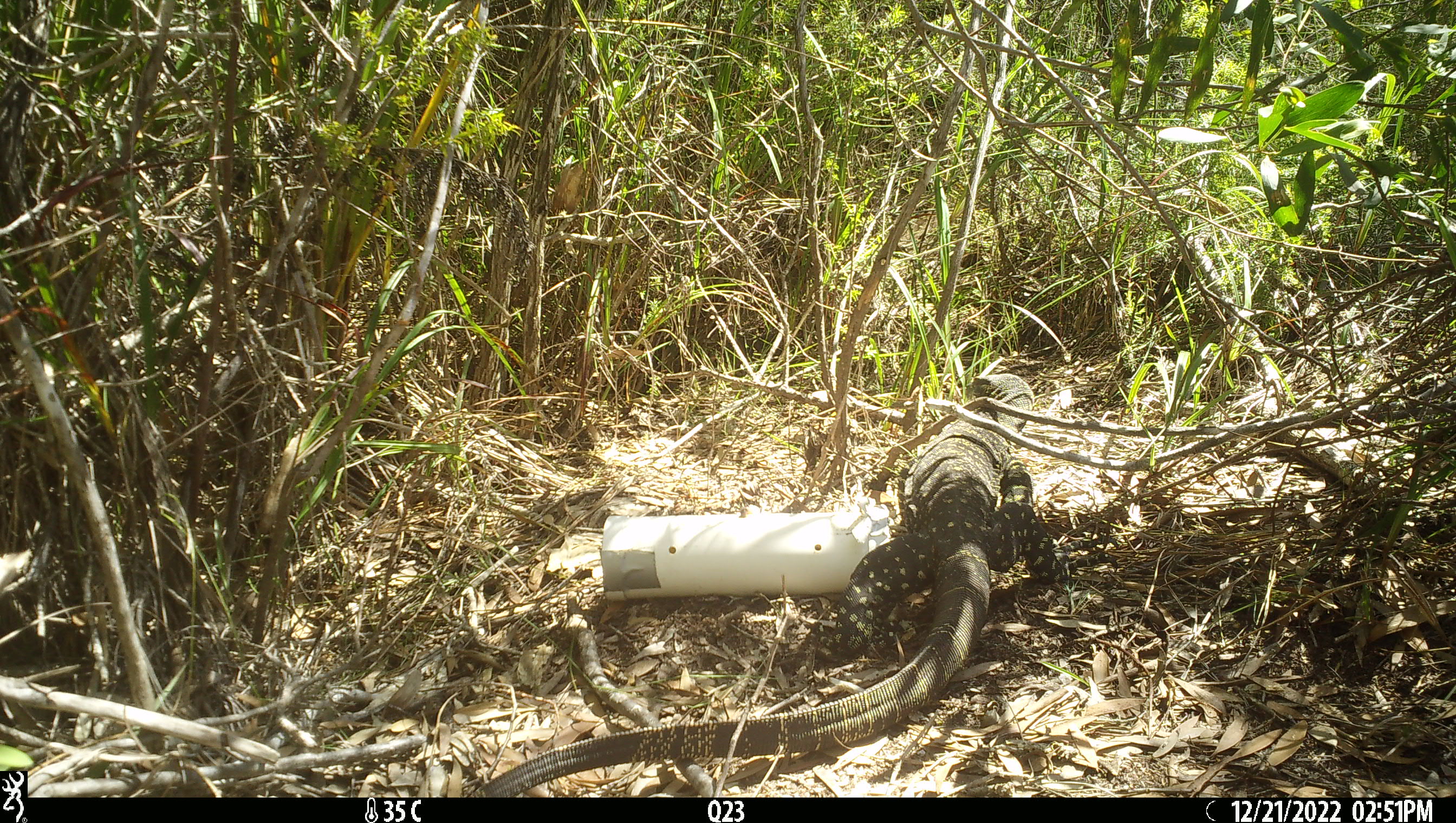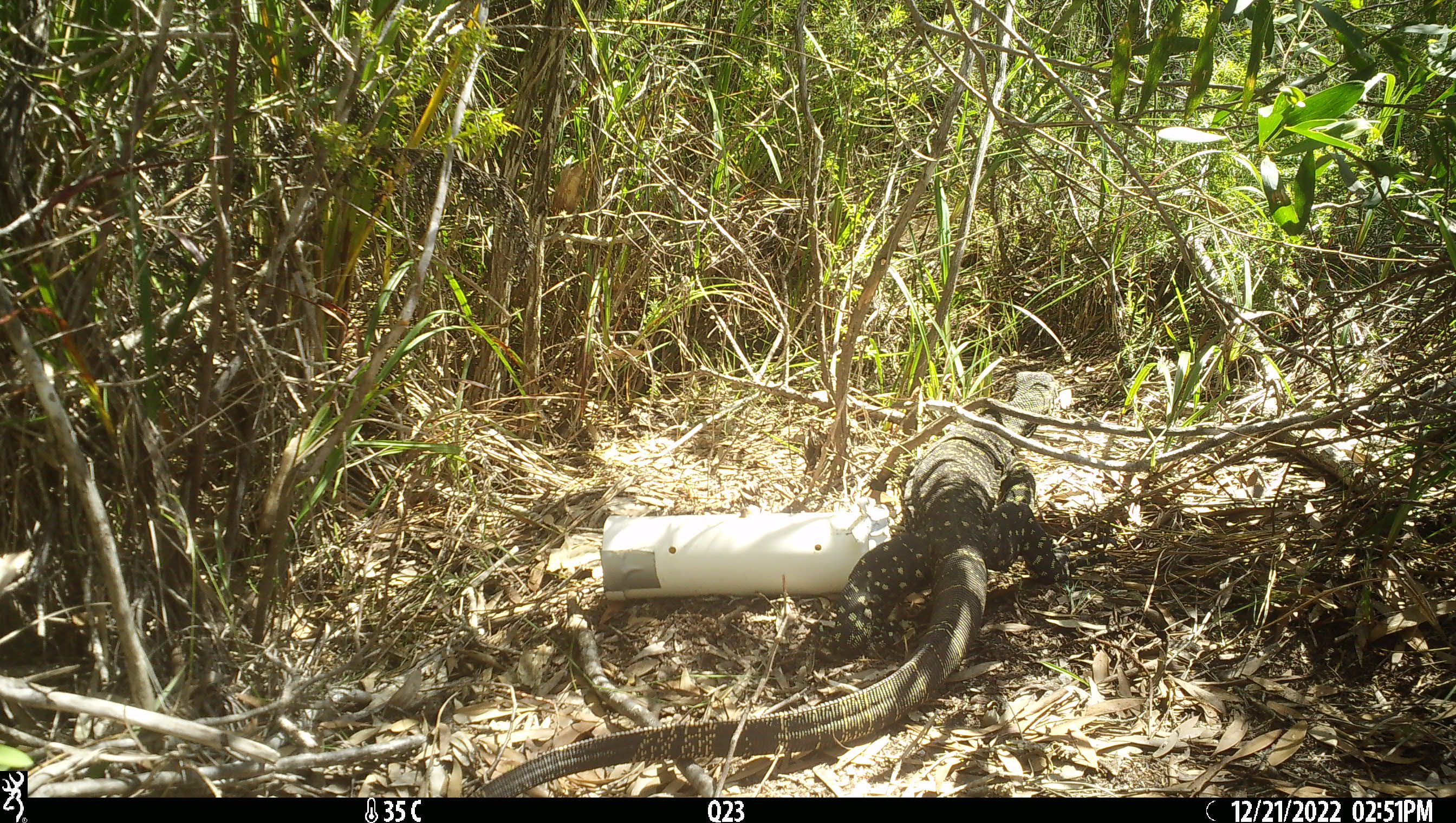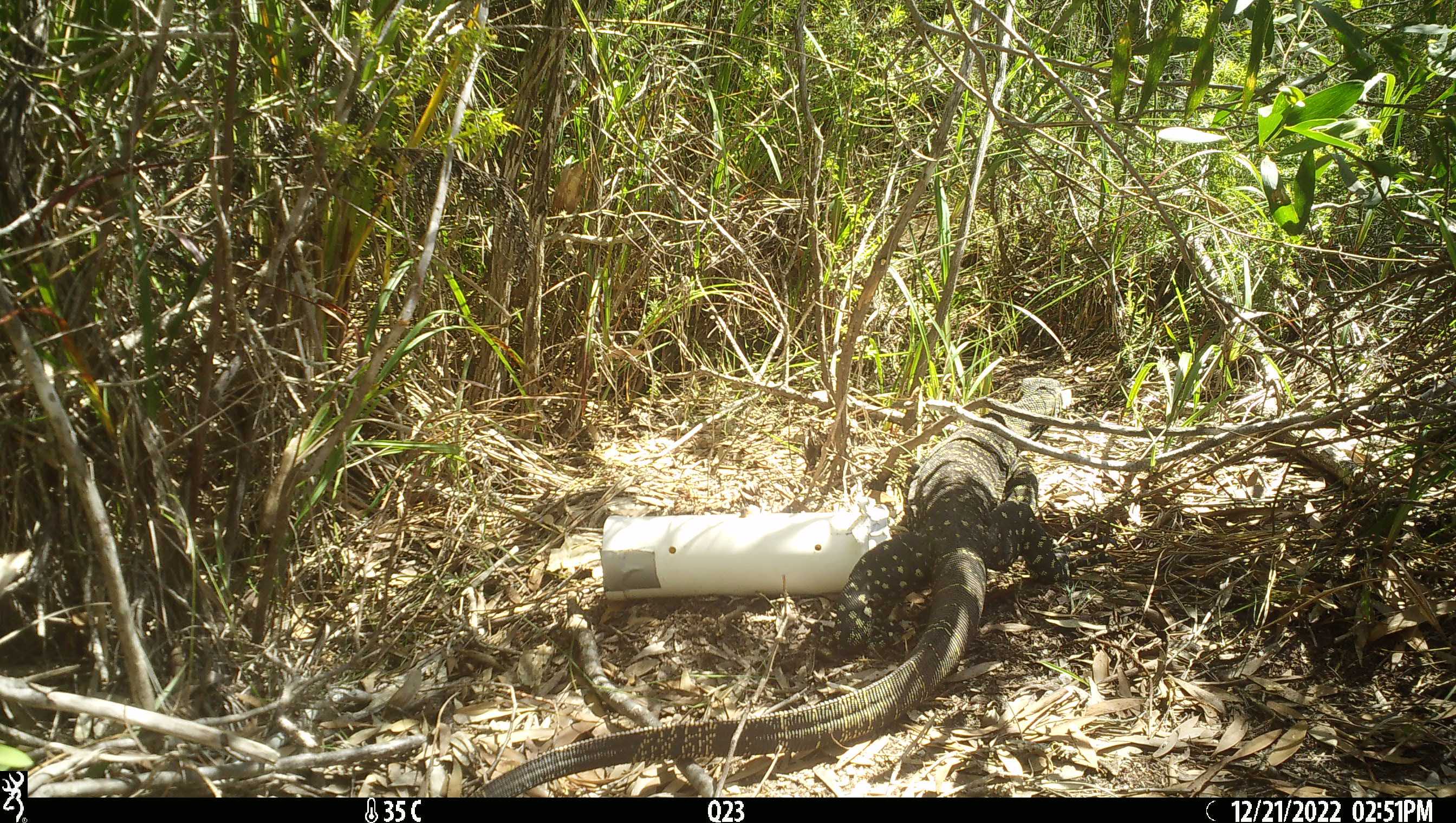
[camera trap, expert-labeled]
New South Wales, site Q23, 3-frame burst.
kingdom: Animalia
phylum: Chordata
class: Reptilia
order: Squamata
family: Varanidae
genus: Varanus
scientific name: Varanus varius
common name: lace monitor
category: goanna